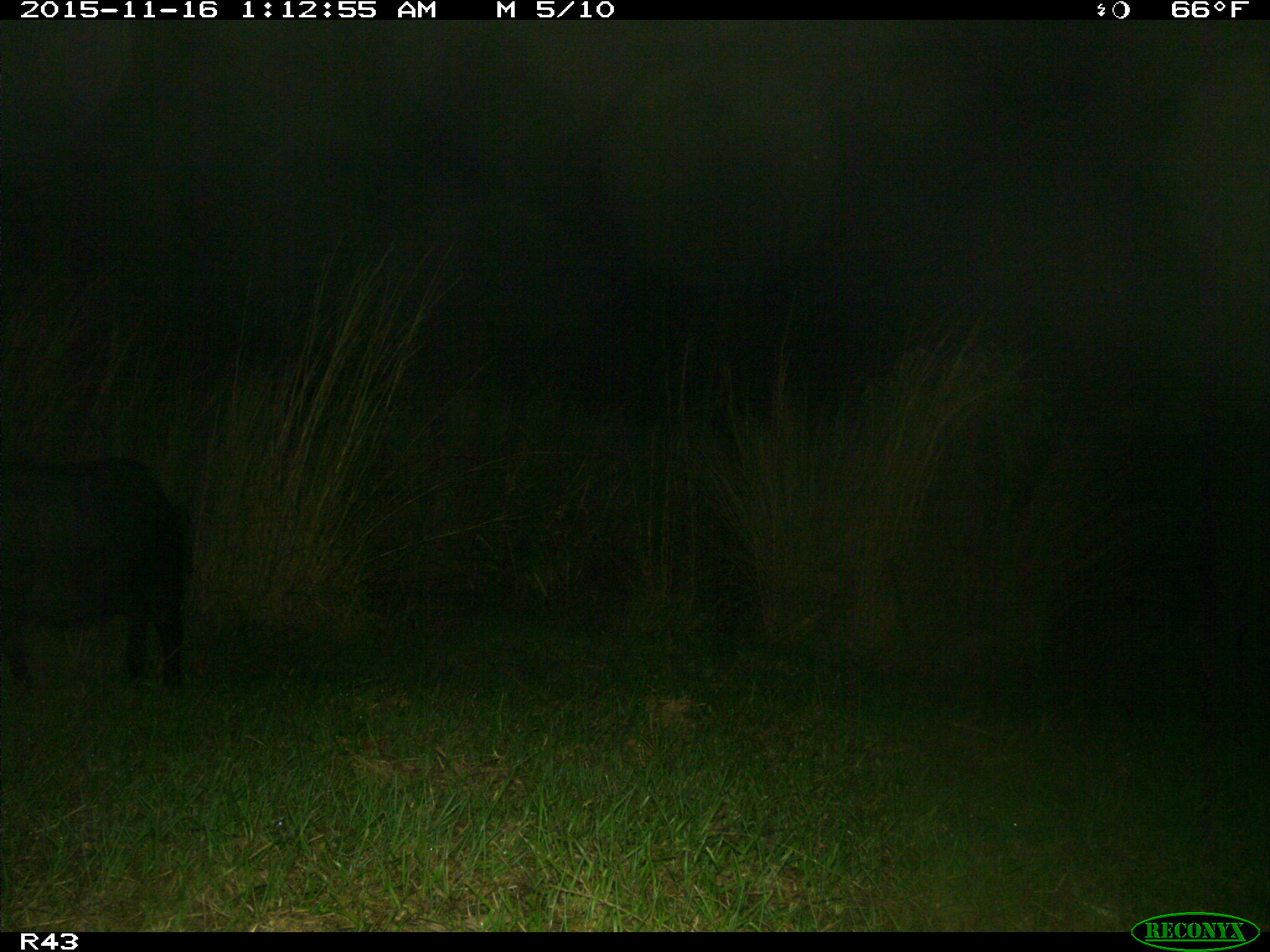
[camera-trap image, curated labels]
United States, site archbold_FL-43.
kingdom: Animalia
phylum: Chordata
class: Mammalia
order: Artiodactyla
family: Suidae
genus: Sus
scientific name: Sus scrofa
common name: wild boar